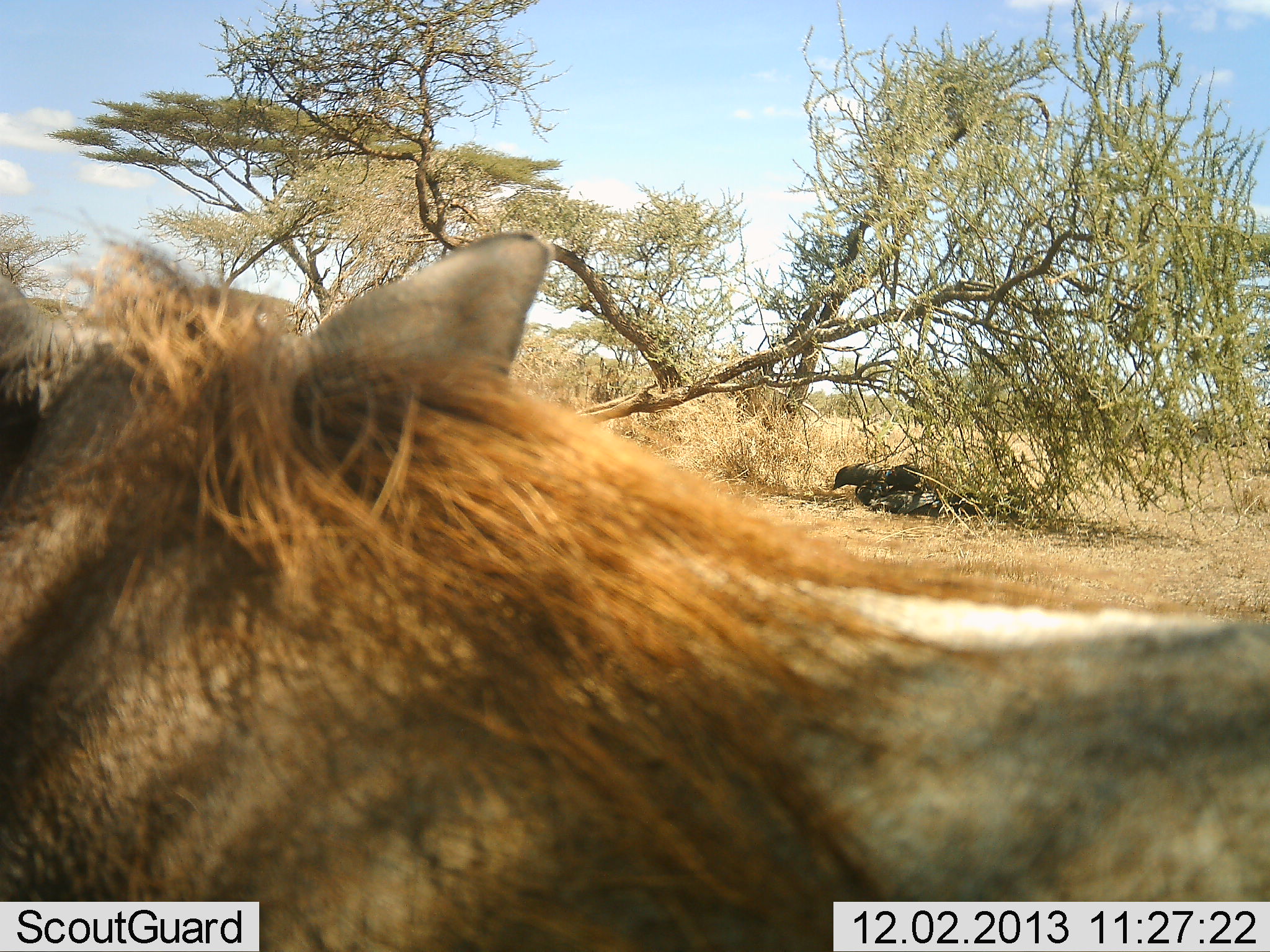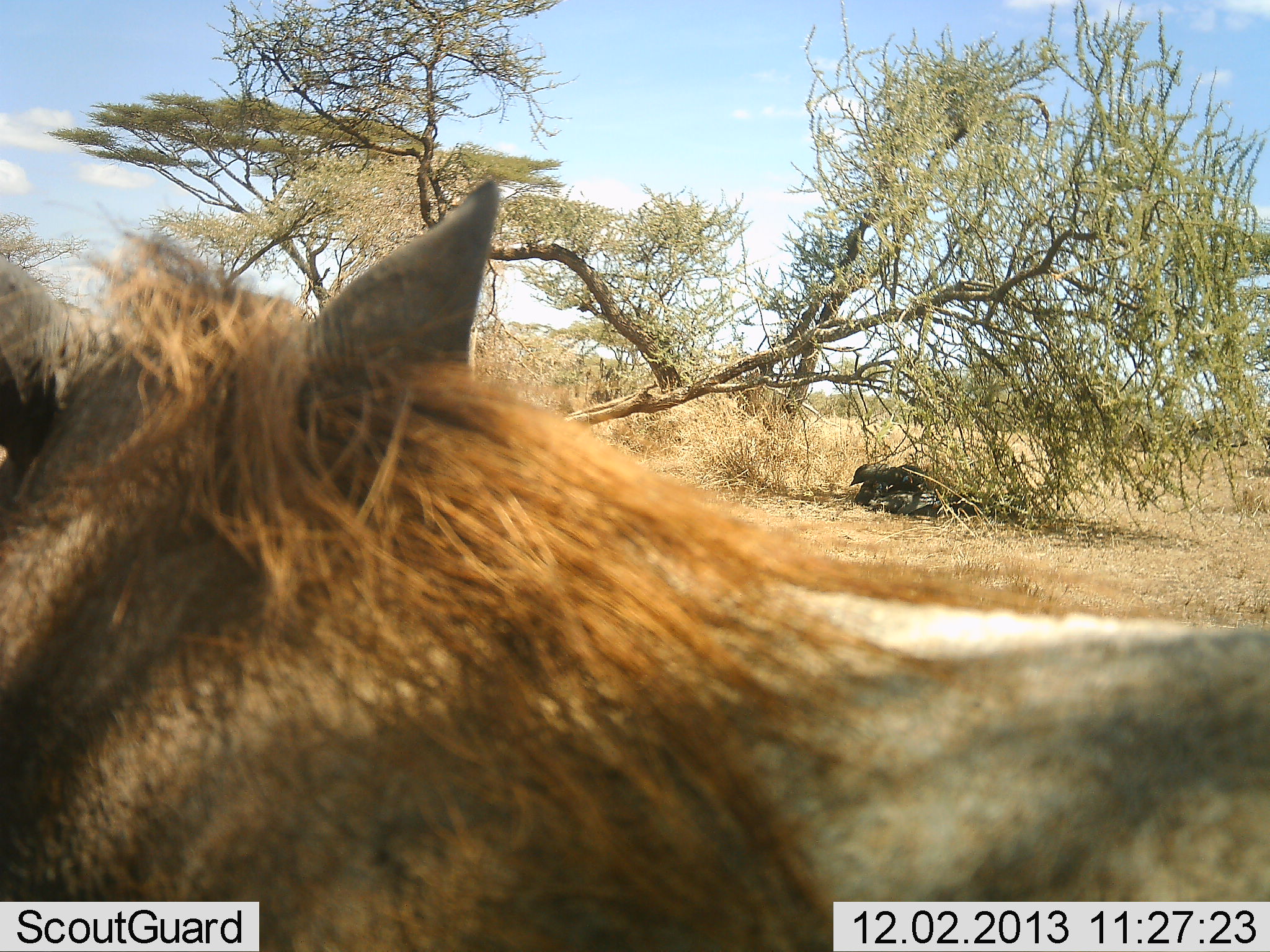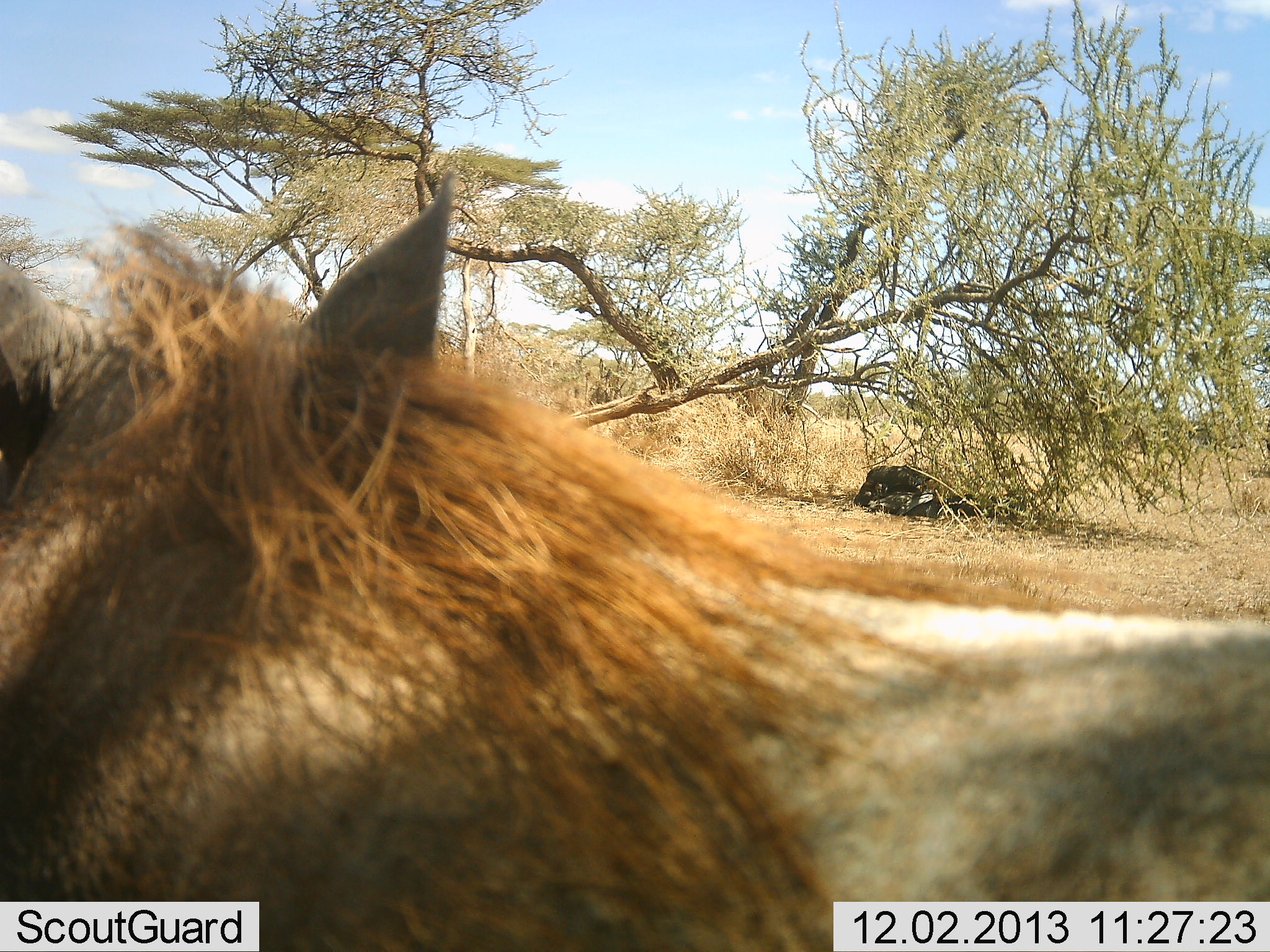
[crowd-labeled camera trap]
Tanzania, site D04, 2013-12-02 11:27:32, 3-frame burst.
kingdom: Animalia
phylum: Chordata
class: Mammalia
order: Artiodactyla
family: Suidae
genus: Phacochoerus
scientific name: Phacochoerus africanus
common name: warthog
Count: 2.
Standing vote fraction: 82%.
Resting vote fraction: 27%.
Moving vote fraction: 36%.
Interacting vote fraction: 0%.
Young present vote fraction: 27%.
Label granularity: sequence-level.